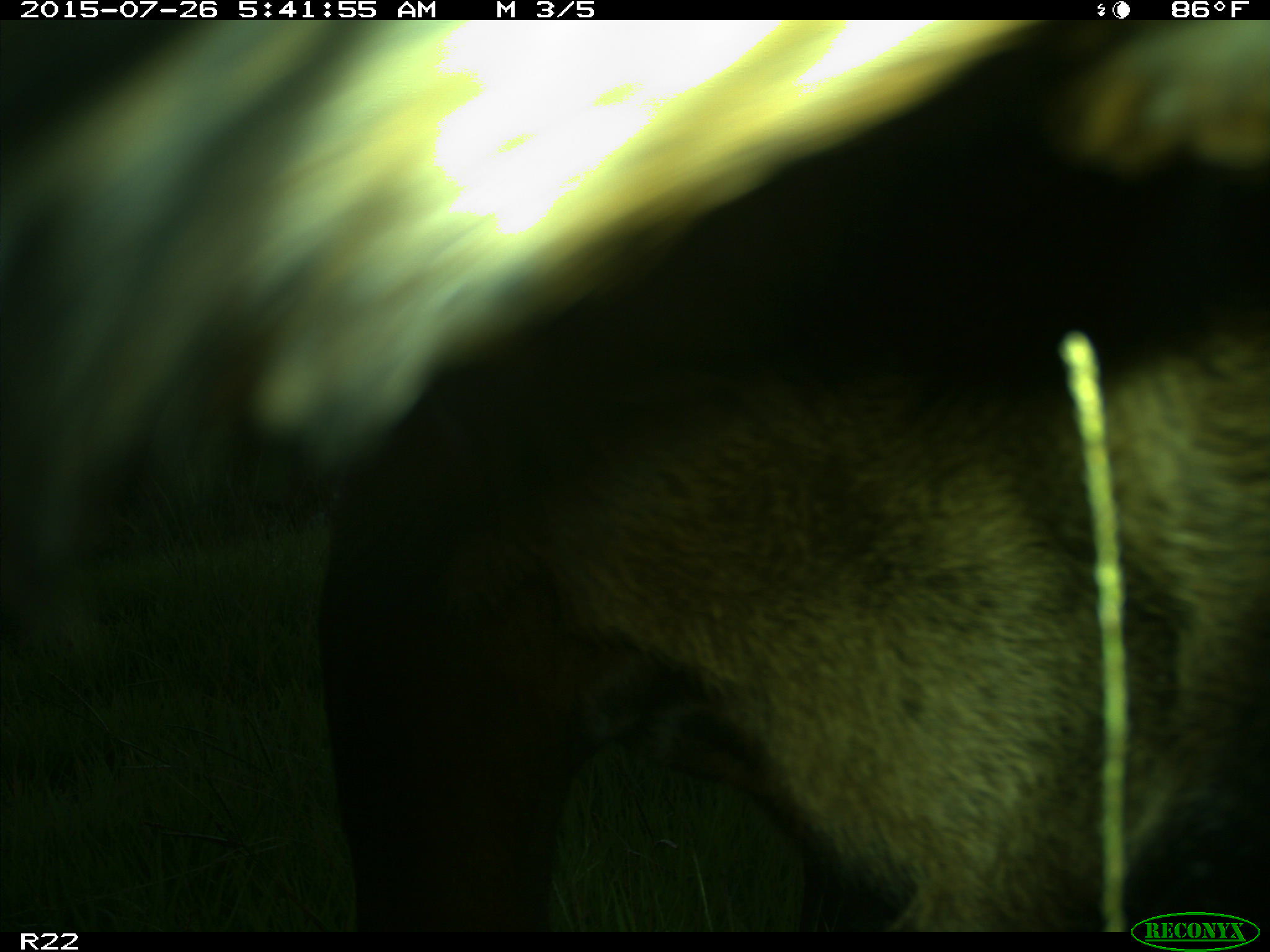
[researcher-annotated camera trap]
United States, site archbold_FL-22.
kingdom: Animalia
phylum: Chordata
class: Mammalia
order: Artiodactyla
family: Bovidae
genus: Bos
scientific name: Bos taurus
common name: domestic cow